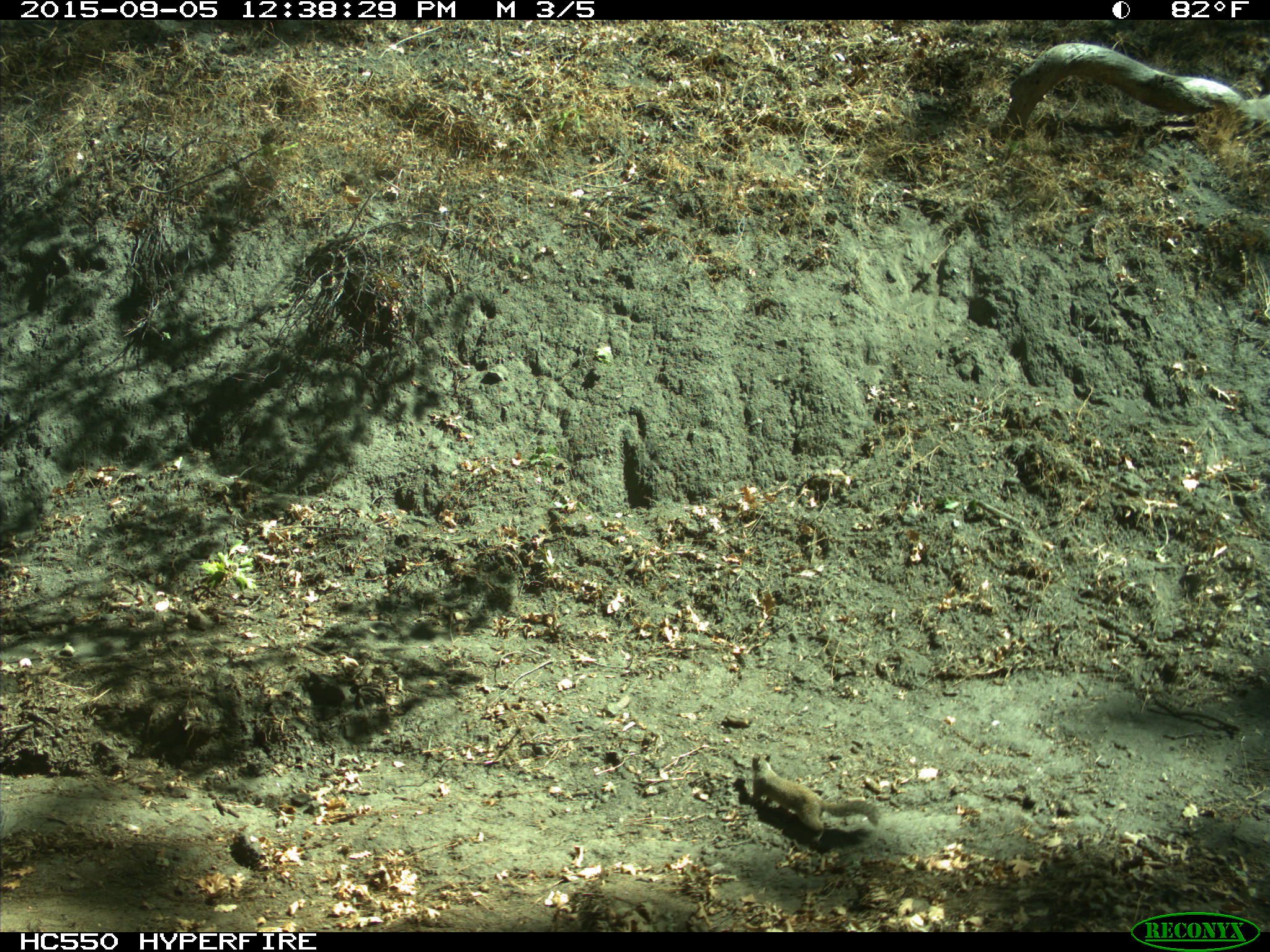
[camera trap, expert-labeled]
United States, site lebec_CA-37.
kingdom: Animalia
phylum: Chordata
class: Mammalia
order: Rodentia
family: Sciuridae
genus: Otospermophilus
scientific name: Otospermophilus beecheyi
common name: california ground squirrel